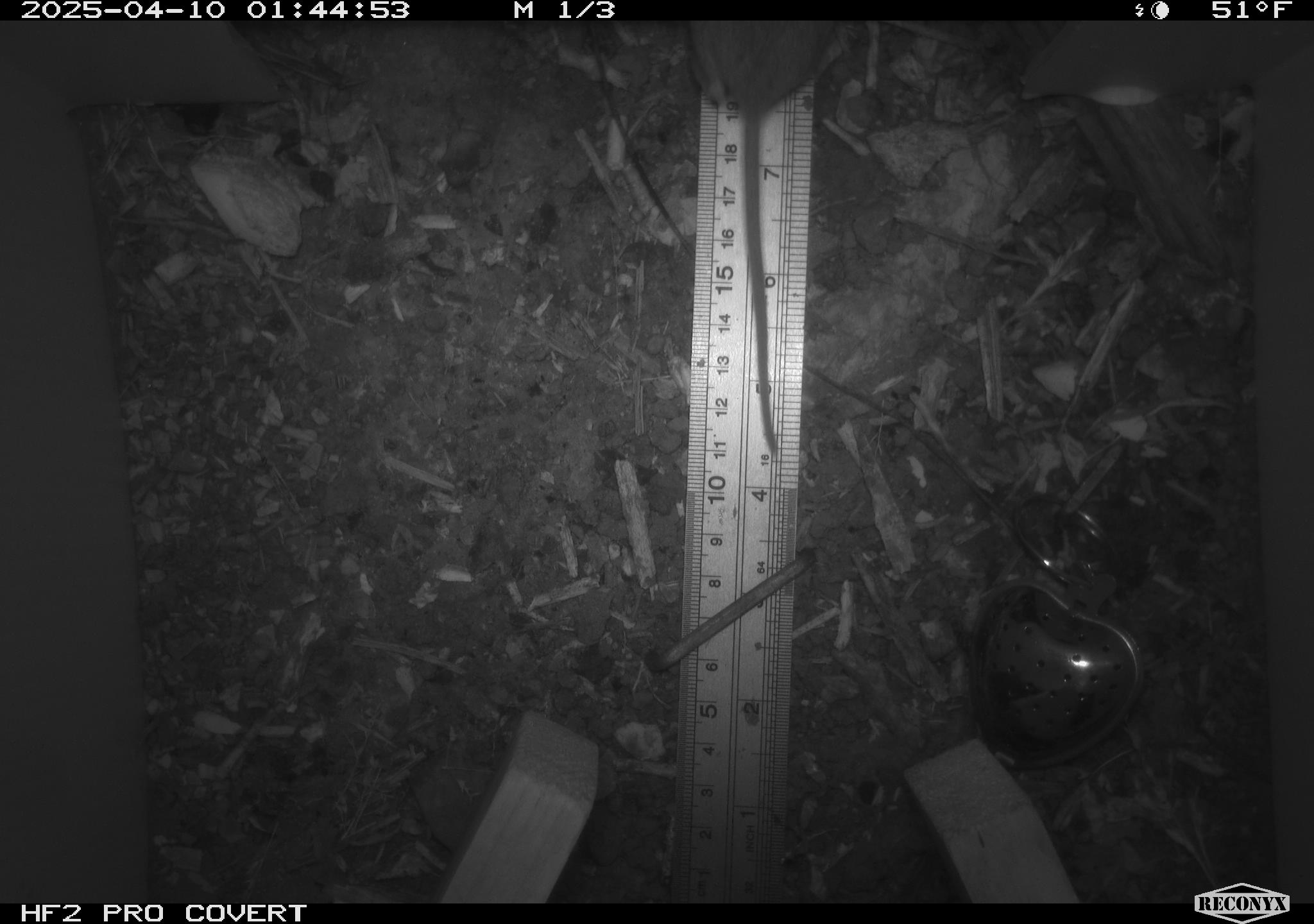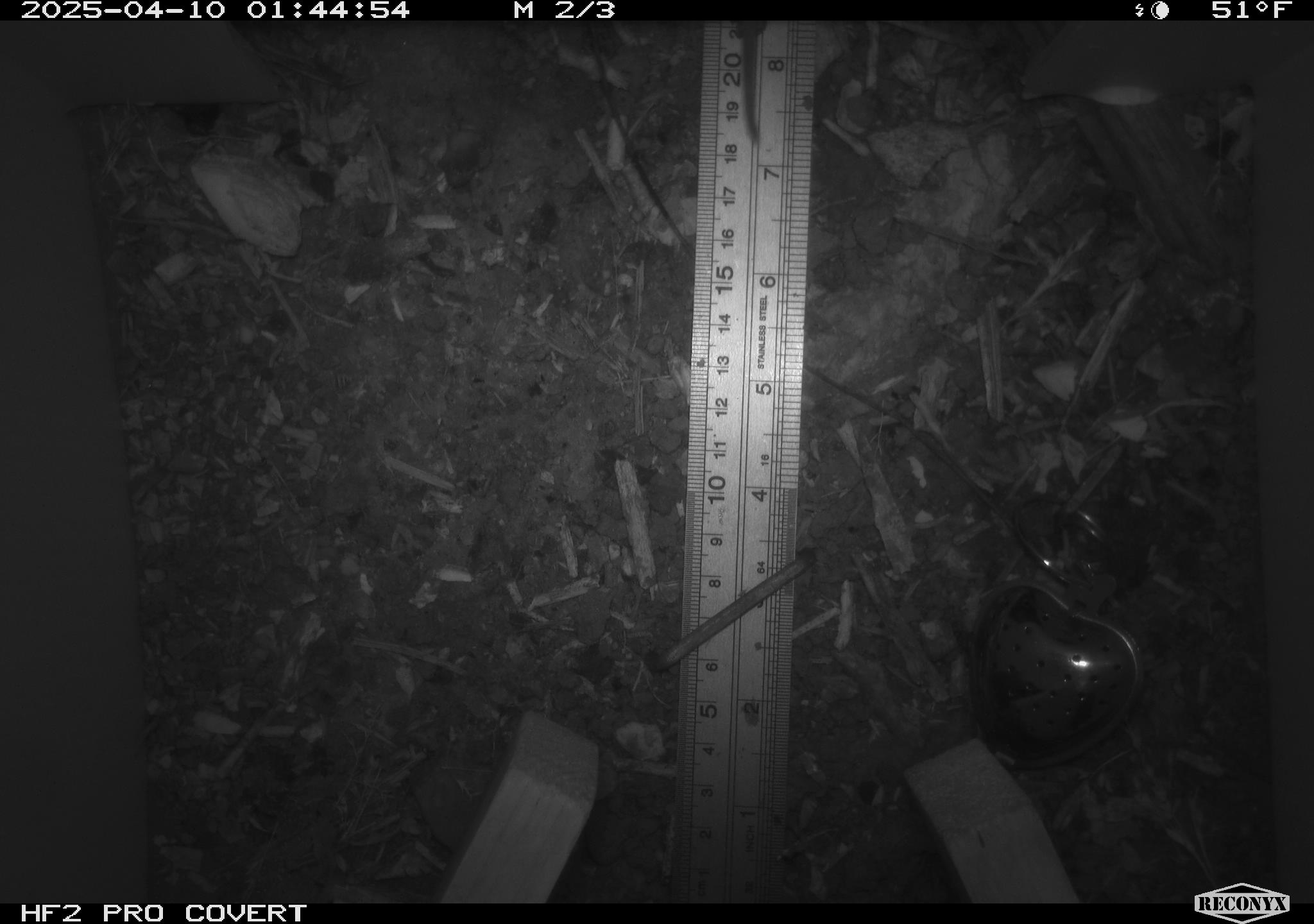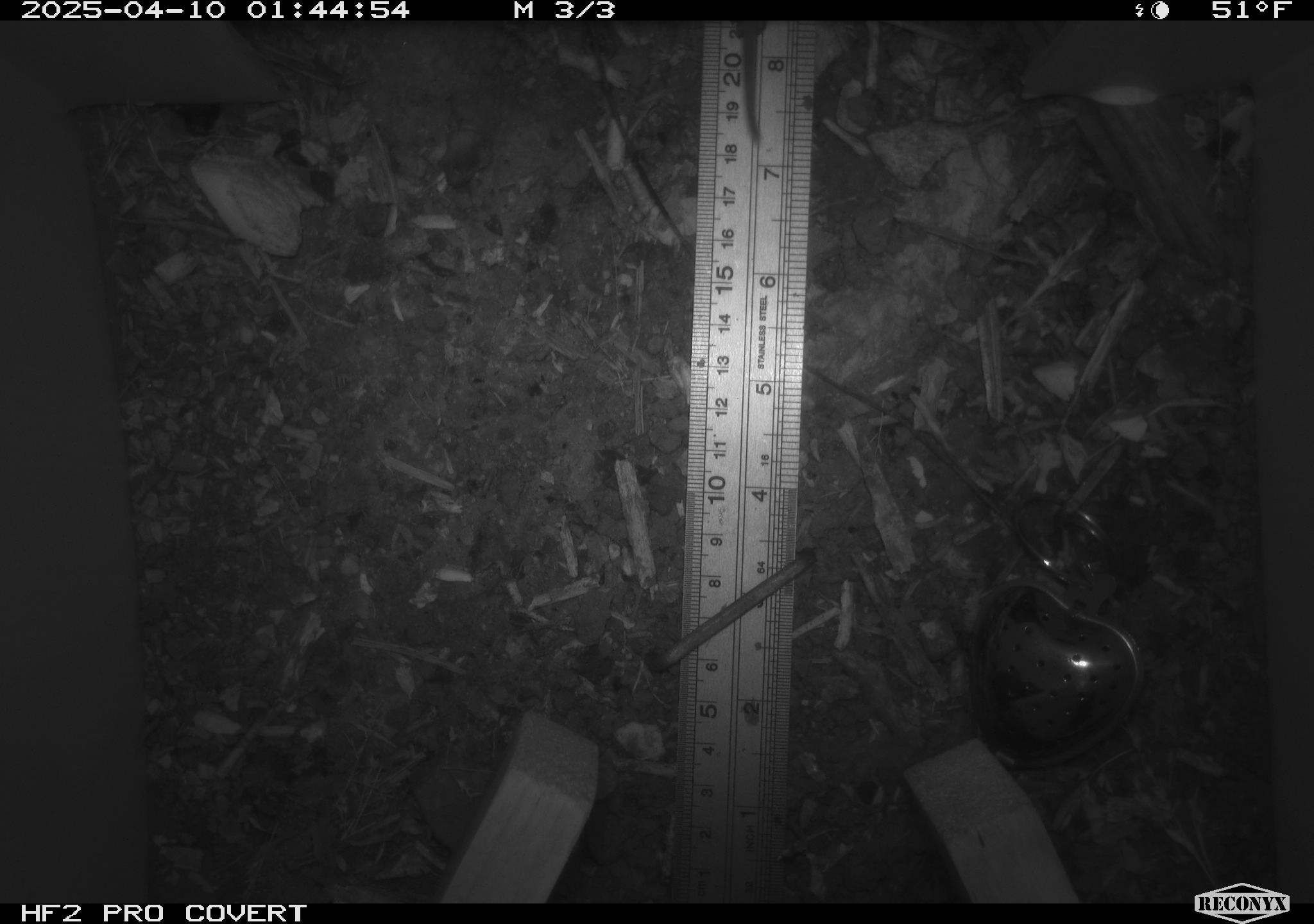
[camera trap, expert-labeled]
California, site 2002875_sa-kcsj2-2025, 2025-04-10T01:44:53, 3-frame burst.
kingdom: Animalia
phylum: Chordata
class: Mammalia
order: Rodentia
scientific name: Rodentia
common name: rodent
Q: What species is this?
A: Rodent (Rodentia).